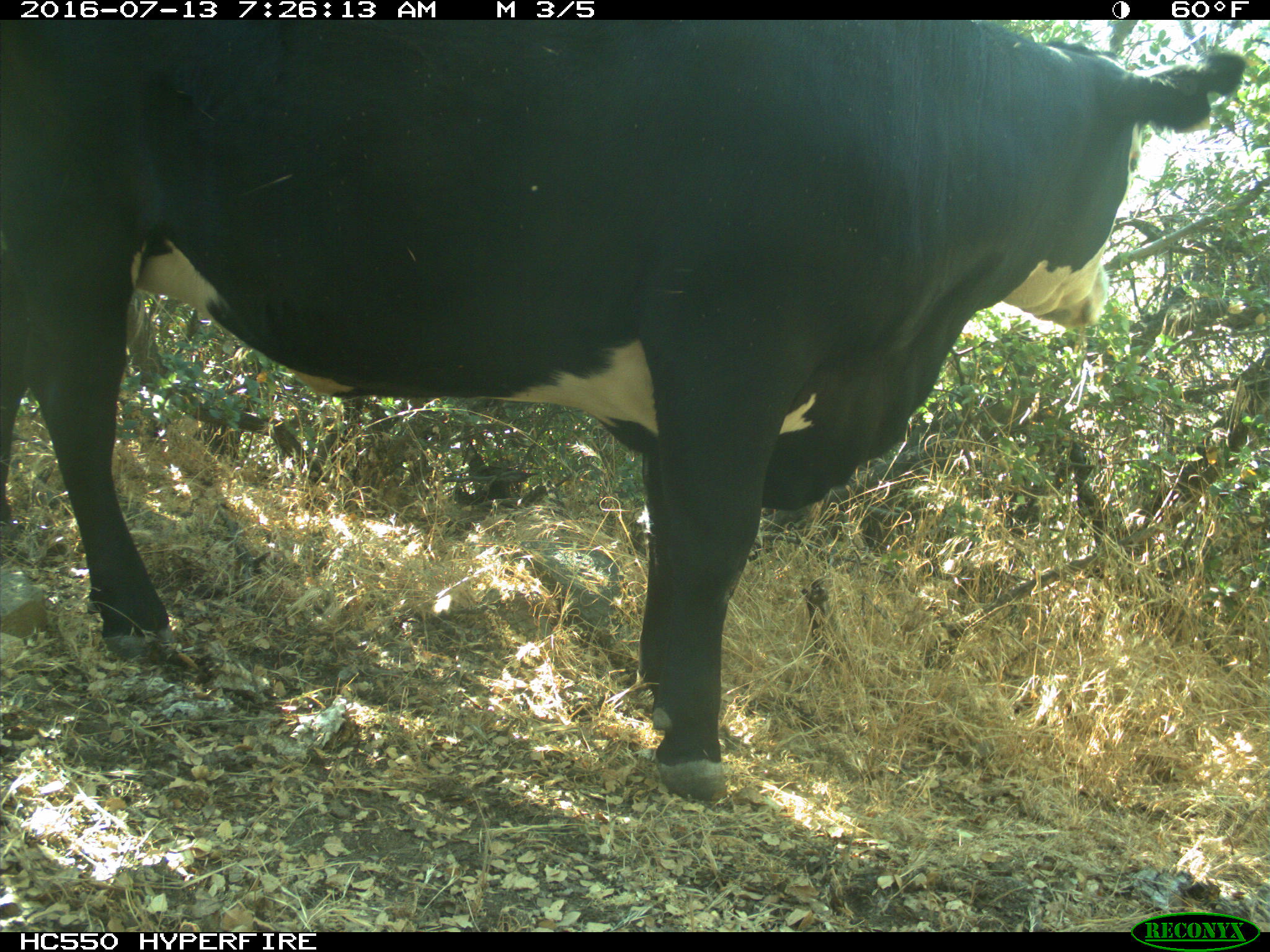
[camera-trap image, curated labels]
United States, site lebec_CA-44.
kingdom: Animalia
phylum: Chordata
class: Mammalia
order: Artiodactyla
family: Bovidae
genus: Bos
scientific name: Bos taurus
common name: domestic cow